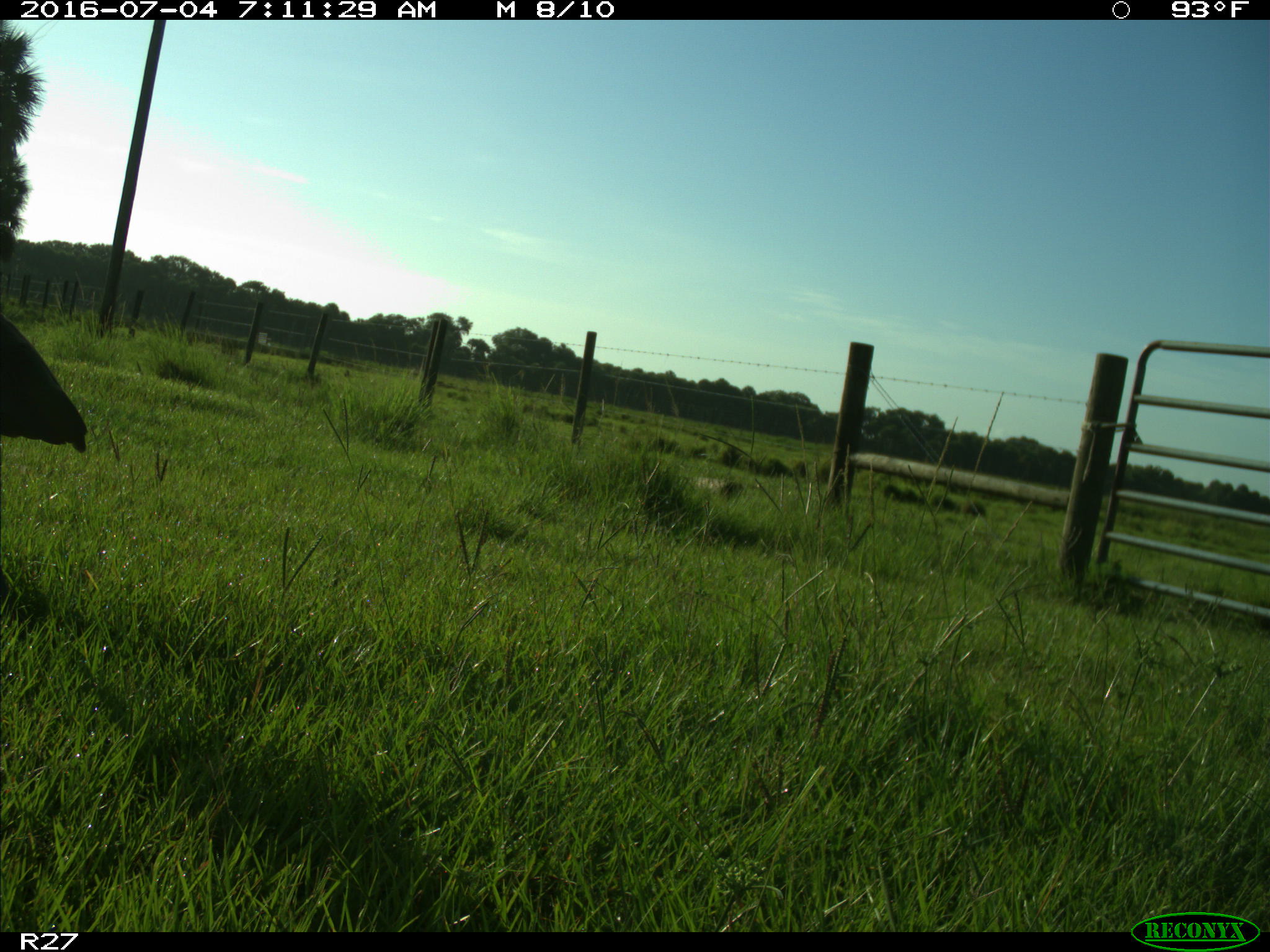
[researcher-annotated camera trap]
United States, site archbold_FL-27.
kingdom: Animalia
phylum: Chordata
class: Aves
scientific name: Aves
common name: birds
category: unidentified bird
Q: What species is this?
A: Unidentified bird (birds) (Aves).